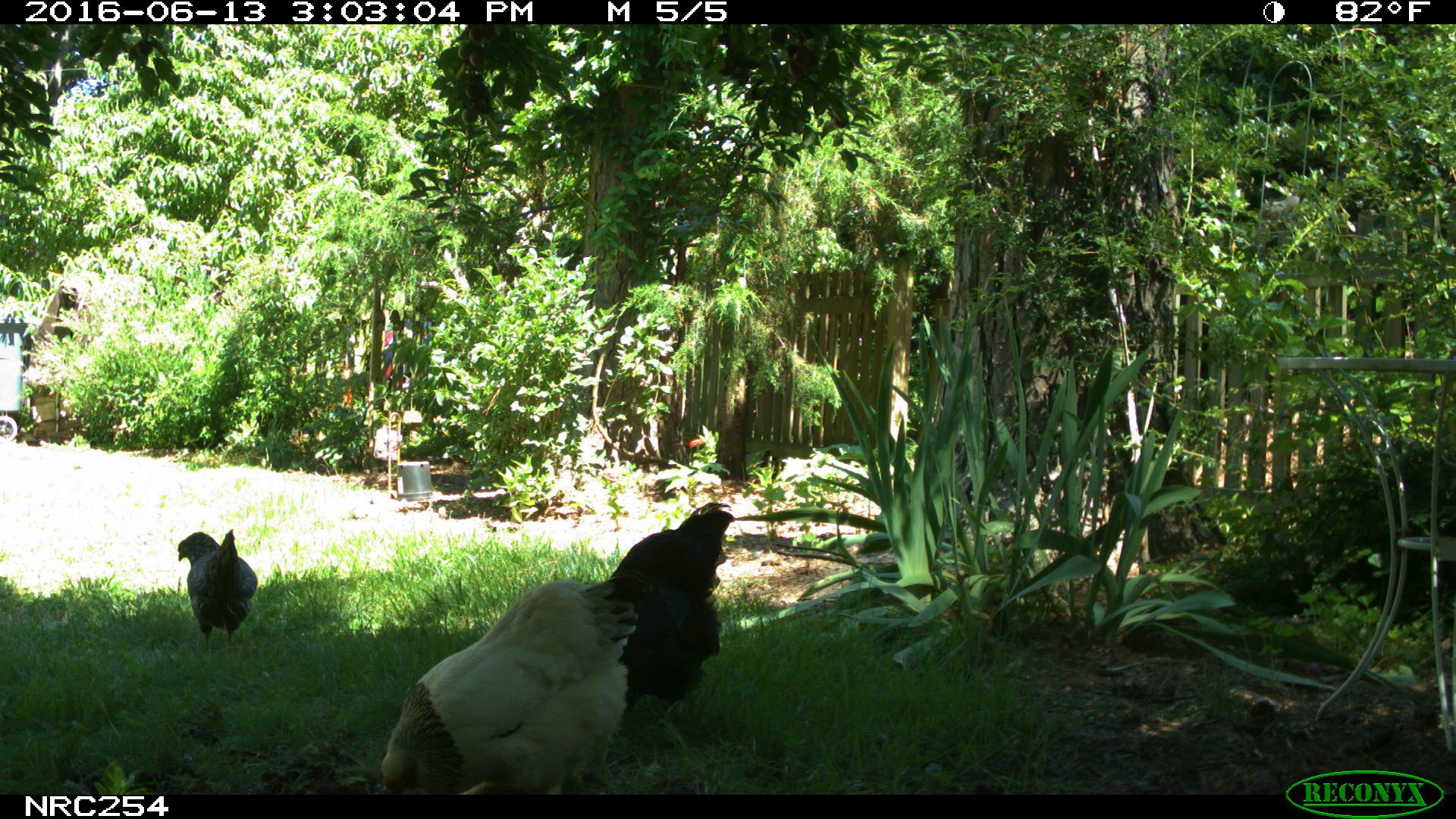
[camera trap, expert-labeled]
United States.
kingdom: Animalia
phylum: Chordata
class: Aves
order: Galliformes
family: Phasianidae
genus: Gallus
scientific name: Gallus gallus domesticus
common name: domestic chicken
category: Chicken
Chicken (domestic chicken) (Gallus gallus domesticus).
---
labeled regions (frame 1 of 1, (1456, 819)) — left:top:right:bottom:
Chicken: 366:552:633:801; 592:502:740:714; 171:522:259:650